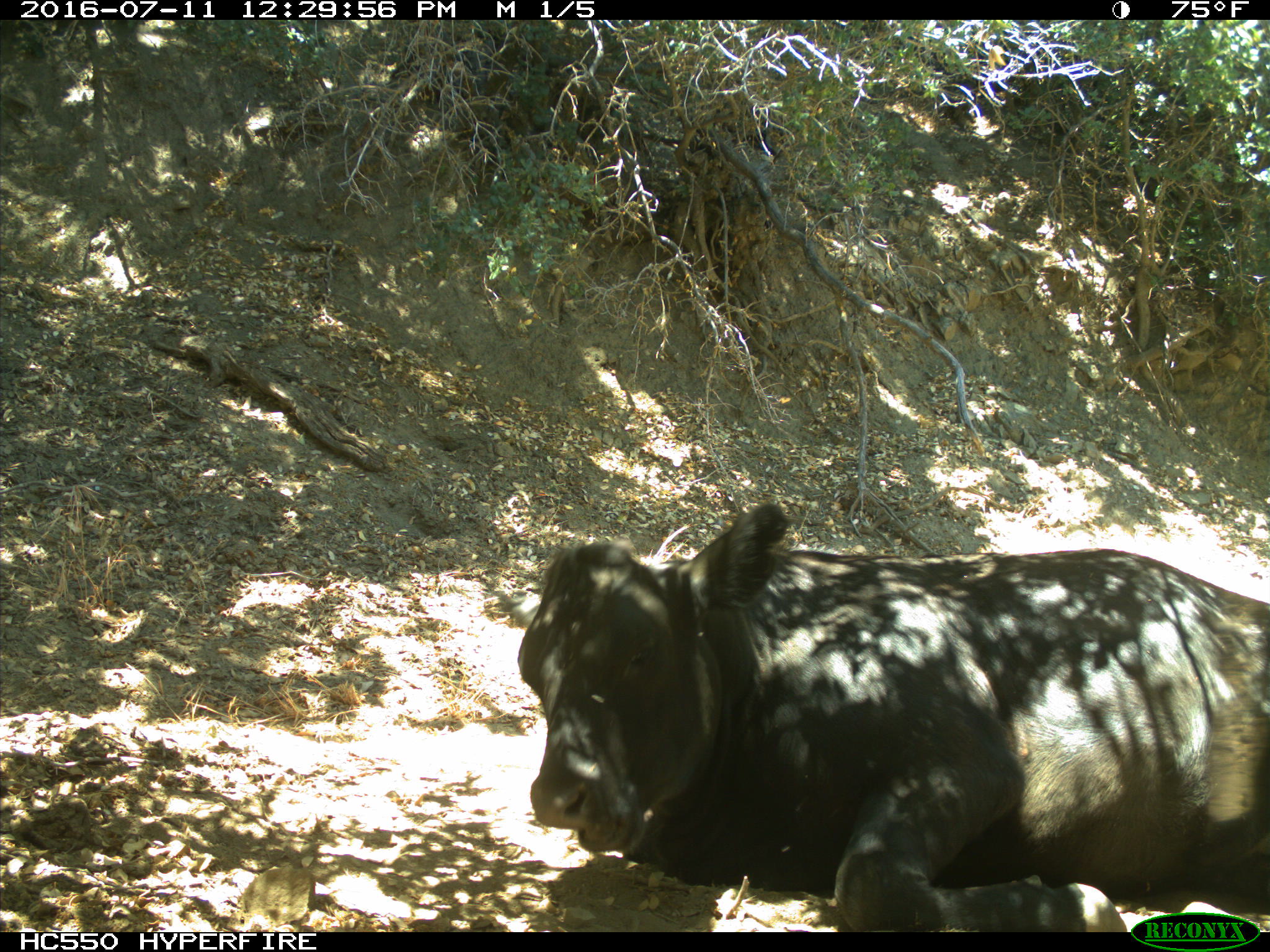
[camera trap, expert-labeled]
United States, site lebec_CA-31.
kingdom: Animalia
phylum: Chordata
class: Mammalia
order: Artiodactyla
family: Bovidae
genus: Bos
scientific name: Bos taurus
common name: domestic cow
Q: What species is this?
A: Bos taurus (domestic cow).